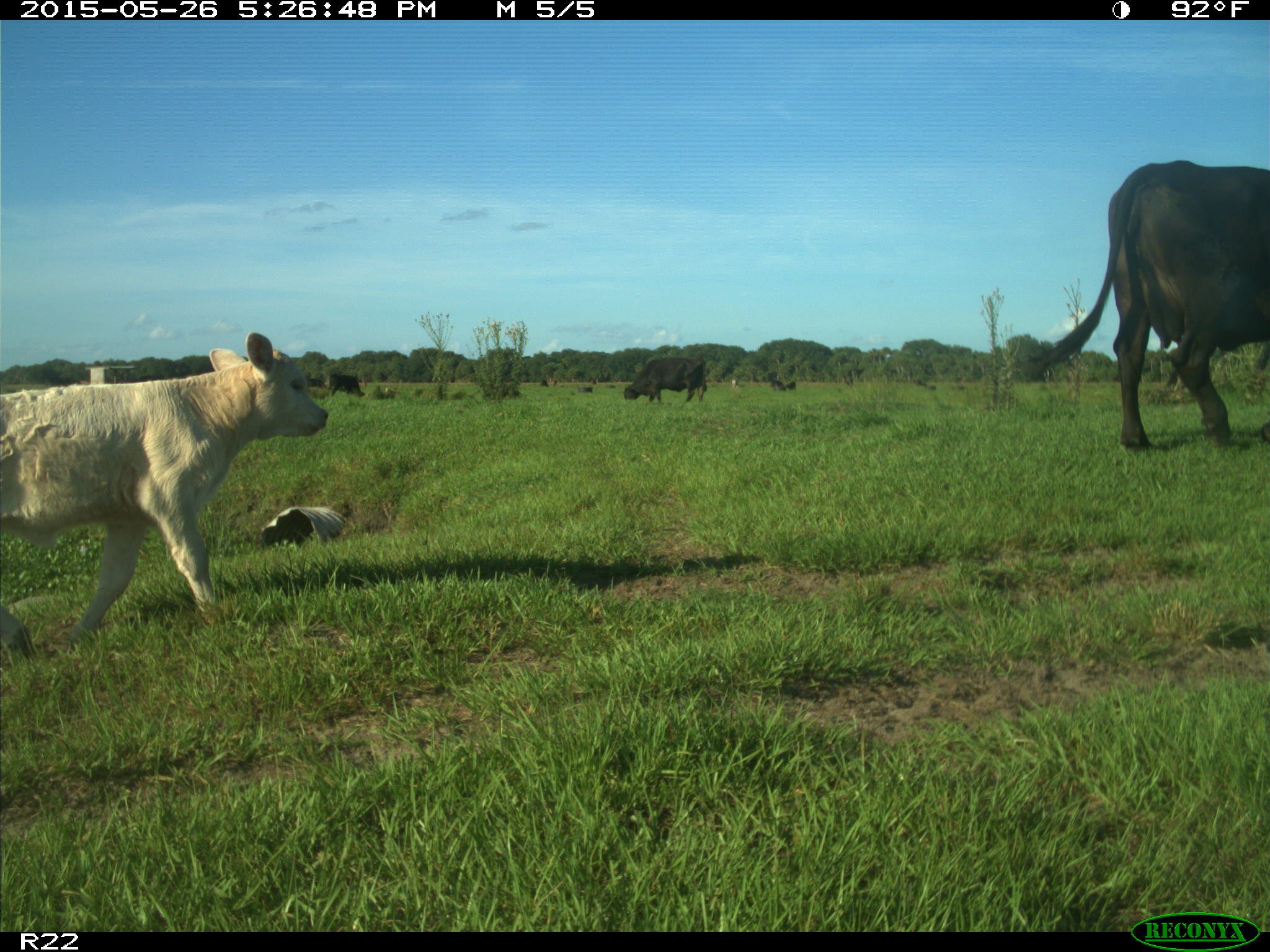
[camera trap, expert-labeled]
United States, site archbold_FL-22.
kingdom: Animalia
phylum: Chordata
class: Mammalia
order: Artiodactyla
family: Bovidae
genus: Bos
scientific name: Bos taurus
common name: domestic cow